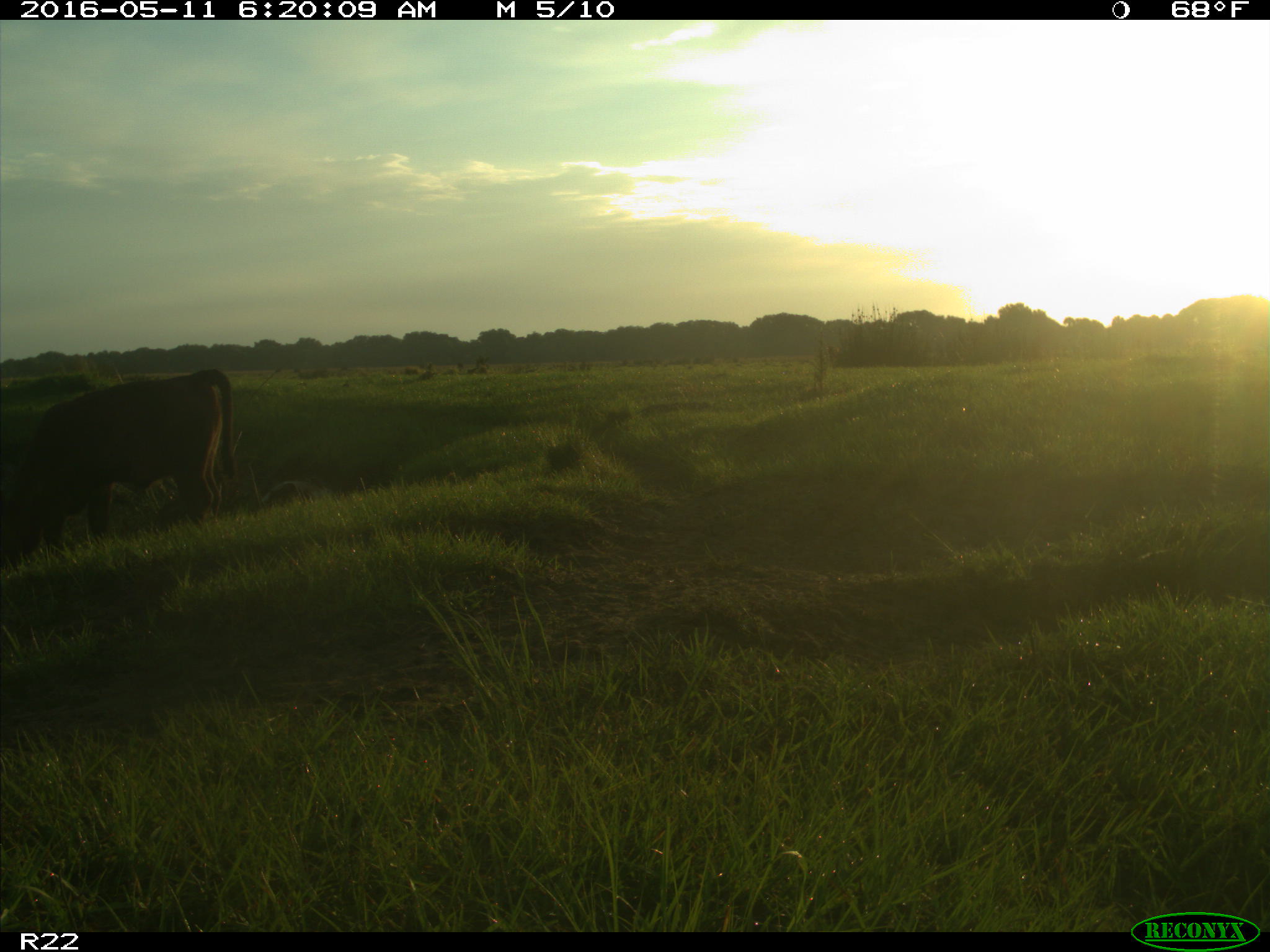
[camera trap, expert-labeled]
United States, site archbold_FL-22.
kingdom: Animalia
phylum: Chordata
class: Mammalia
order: Artiodactyla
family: Bovidae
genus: Bos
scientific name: Bos taurus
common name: domestic cow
Bos taurus (domestic cow).